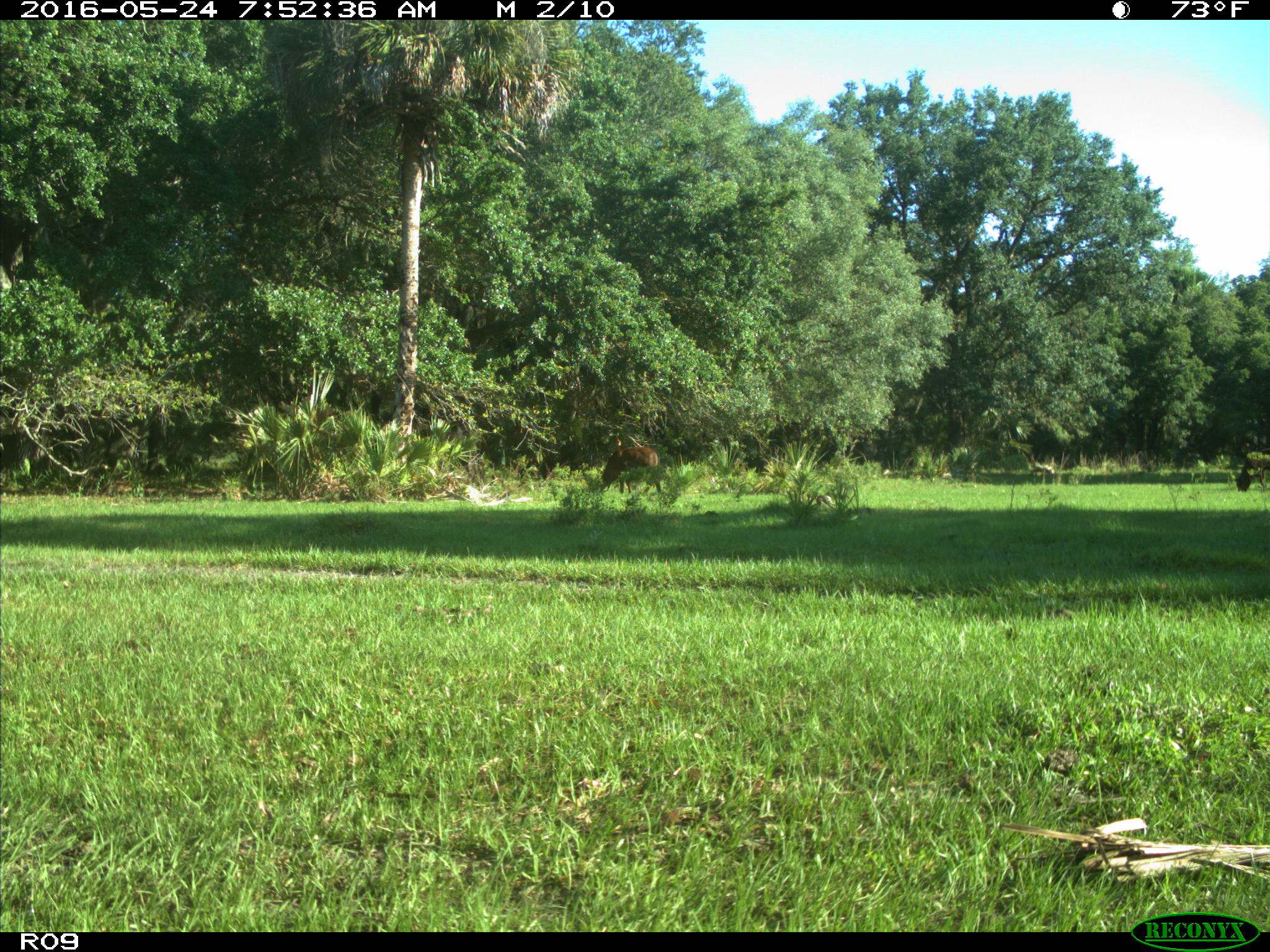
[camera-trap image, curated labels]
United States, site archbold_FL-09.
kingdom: Animalia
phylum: Chordata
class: Mammalia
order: Artiodactyla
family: Bovidae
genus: Bos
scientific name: Bos taurus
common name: domestic cow